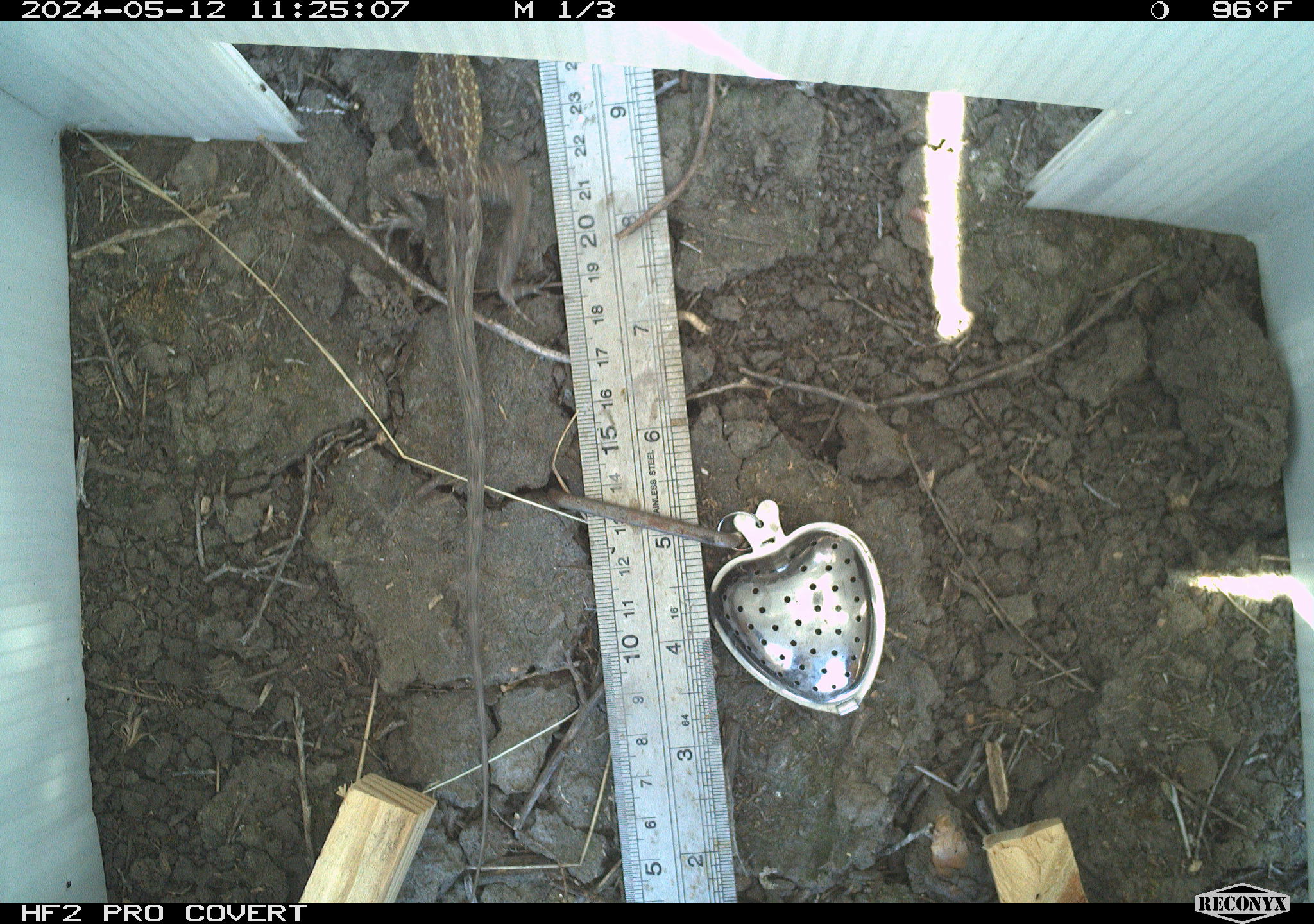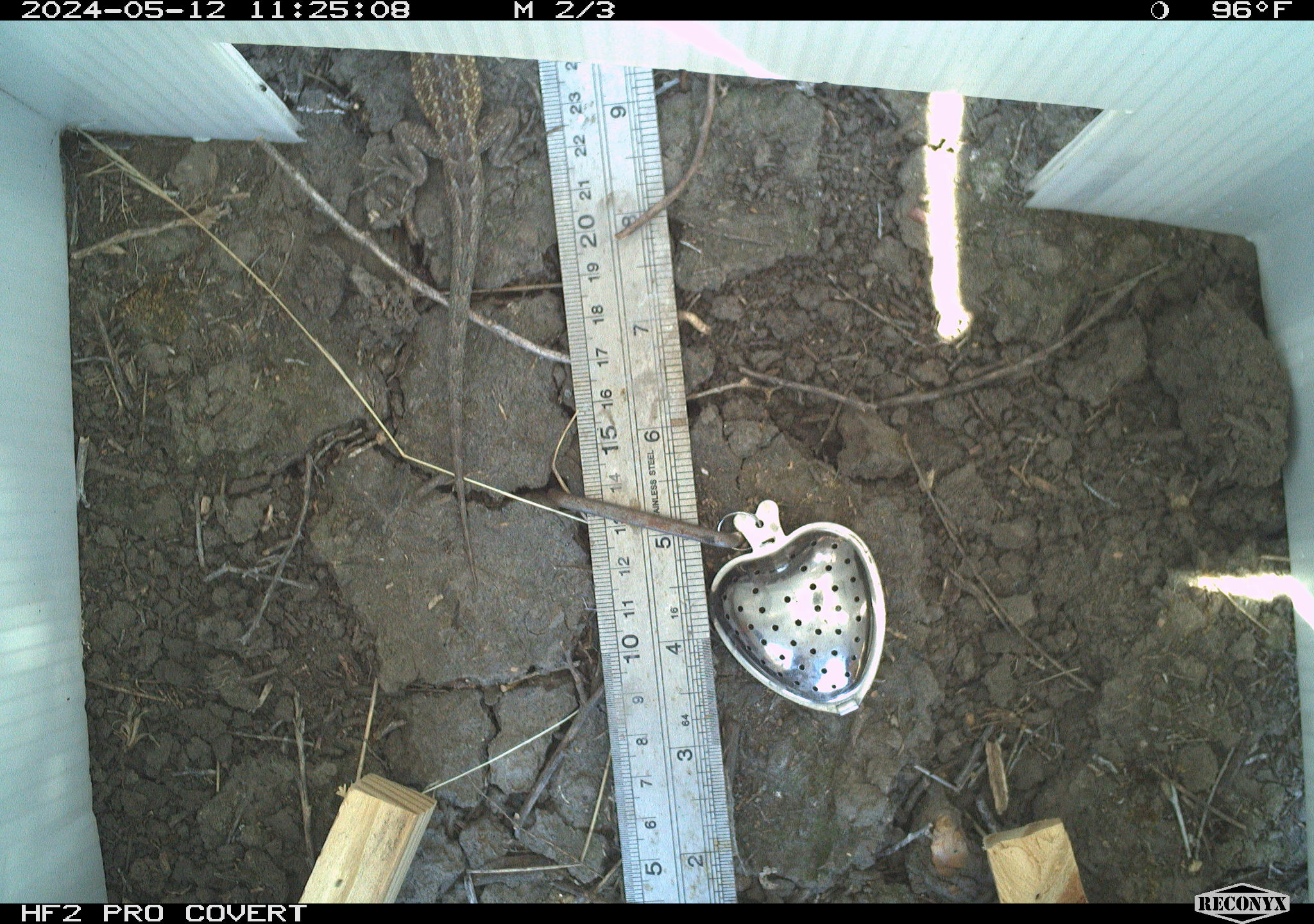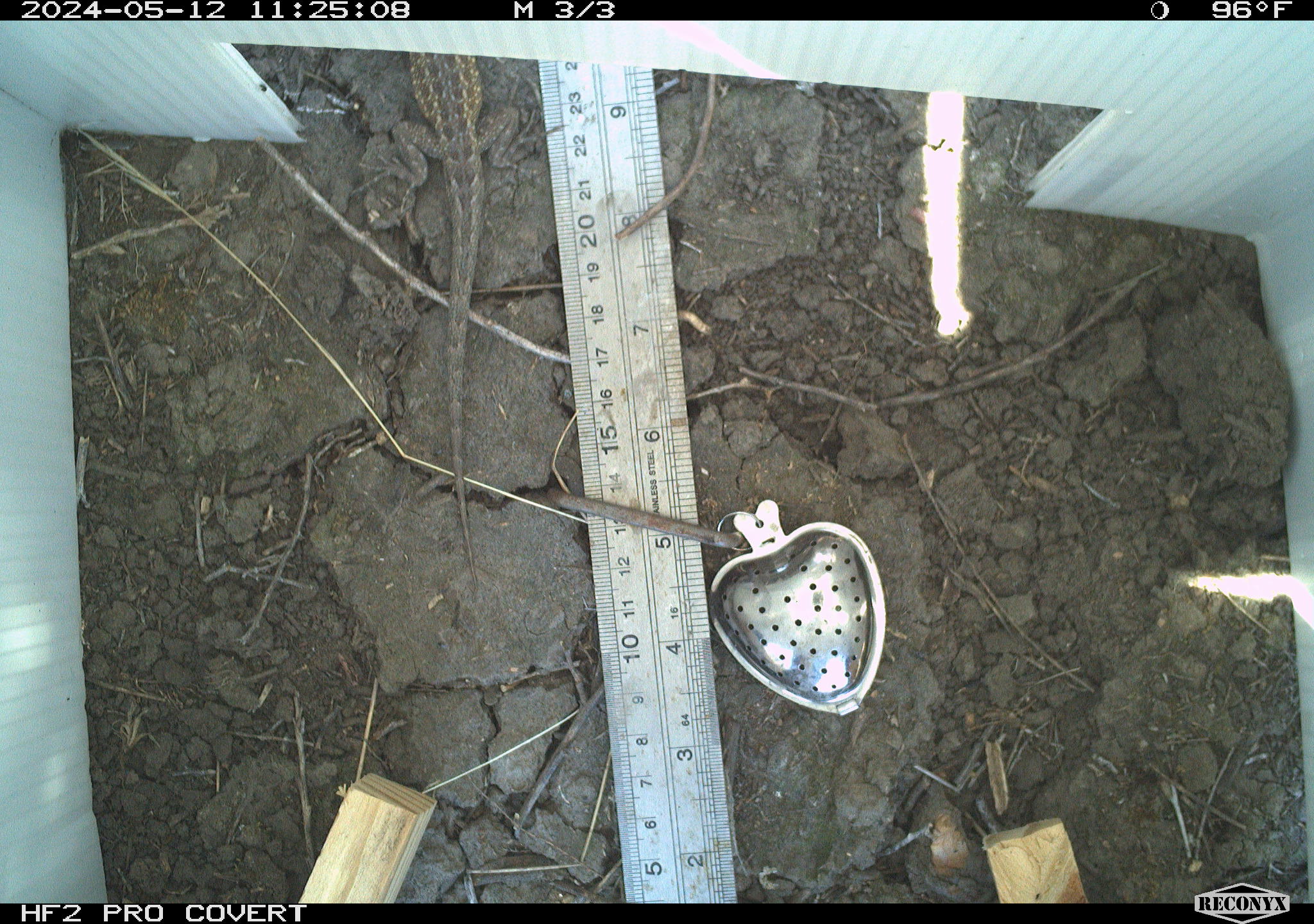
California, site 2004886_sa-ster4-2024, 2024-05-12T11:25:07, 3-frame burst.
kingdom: Animalia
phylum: Chordata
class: Reptilia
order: Squamata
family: Phrynosomatidae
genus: Uta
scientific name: Uta stansburiana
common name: common side-blotched lizard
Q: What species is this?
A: Common side-blotched lizard (Uta stansburiana).